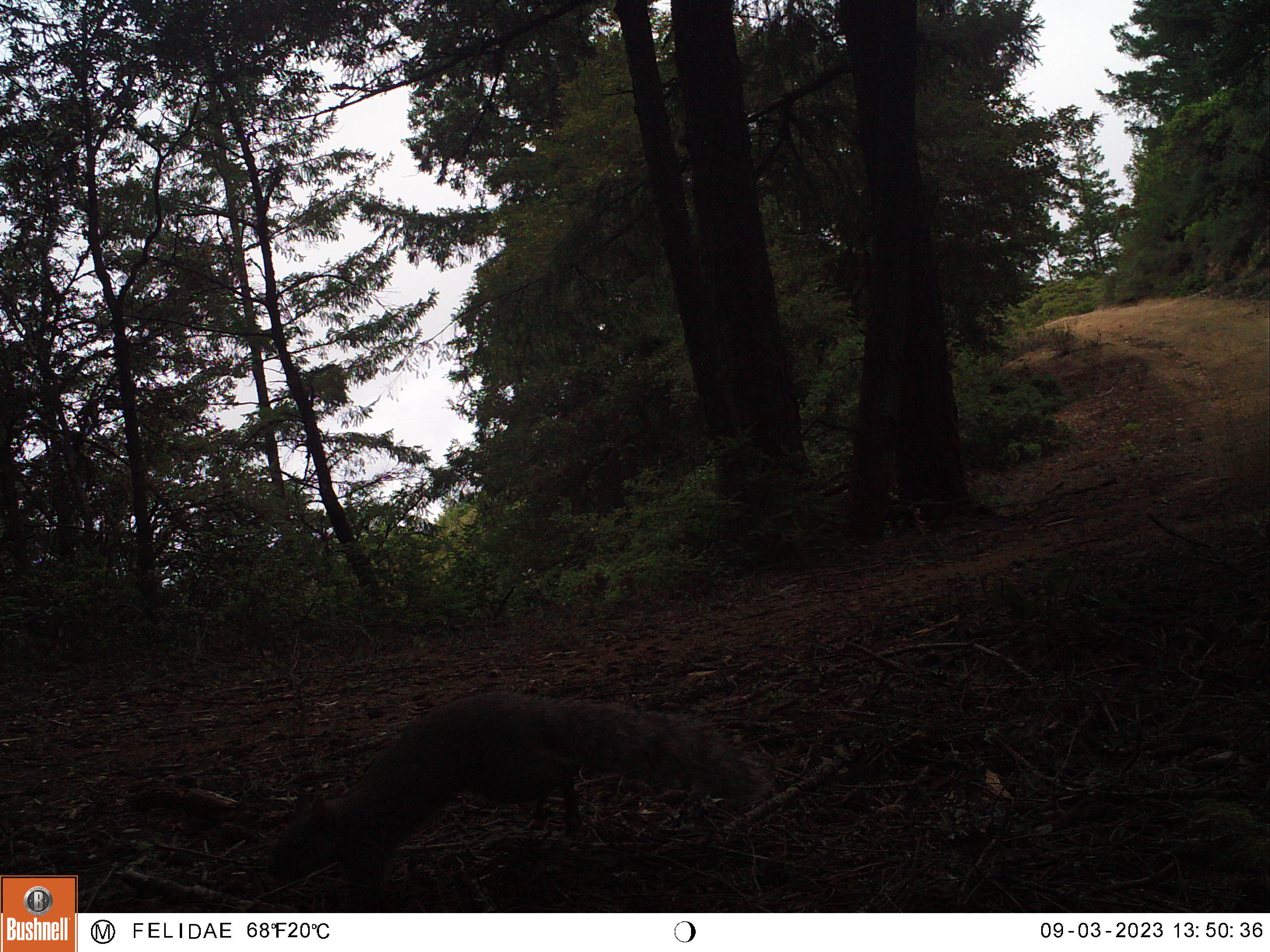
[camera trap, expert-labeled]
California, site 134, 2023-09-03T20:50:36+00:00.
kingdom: Animalia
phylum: Chordata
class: Mammalia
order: Rodentia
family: Sciuridae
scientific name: Sciuridae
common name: squirrel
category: unknown squirrel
Unknown squirrel (squirrel) (Sciuridae).